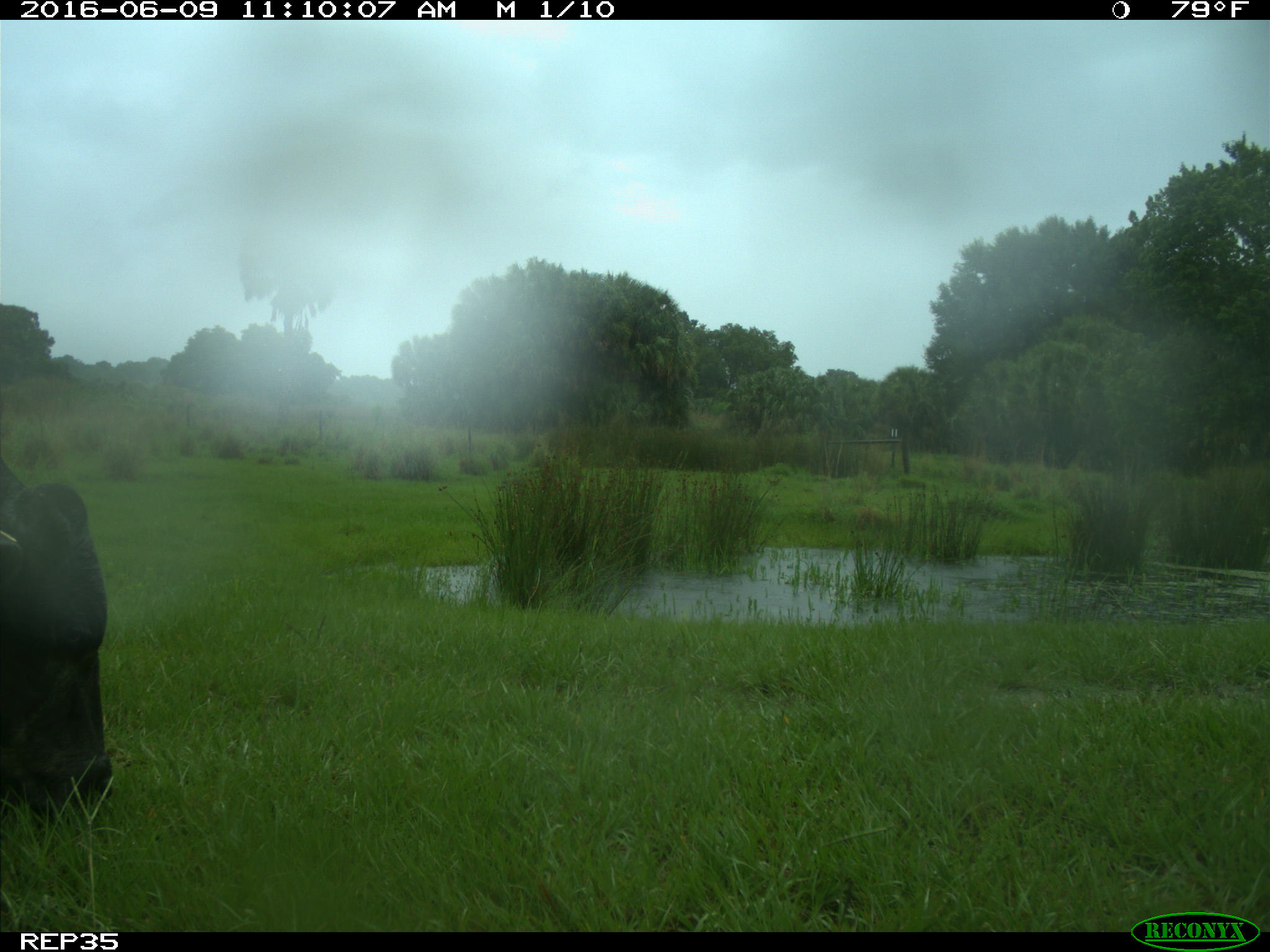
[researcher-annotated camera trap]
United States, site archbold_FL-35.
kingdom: Animalia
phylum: Chordata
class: Mammalia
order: Artiodactyla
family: Bovidae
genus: Bos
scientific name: Bos taurus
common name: domestic cow